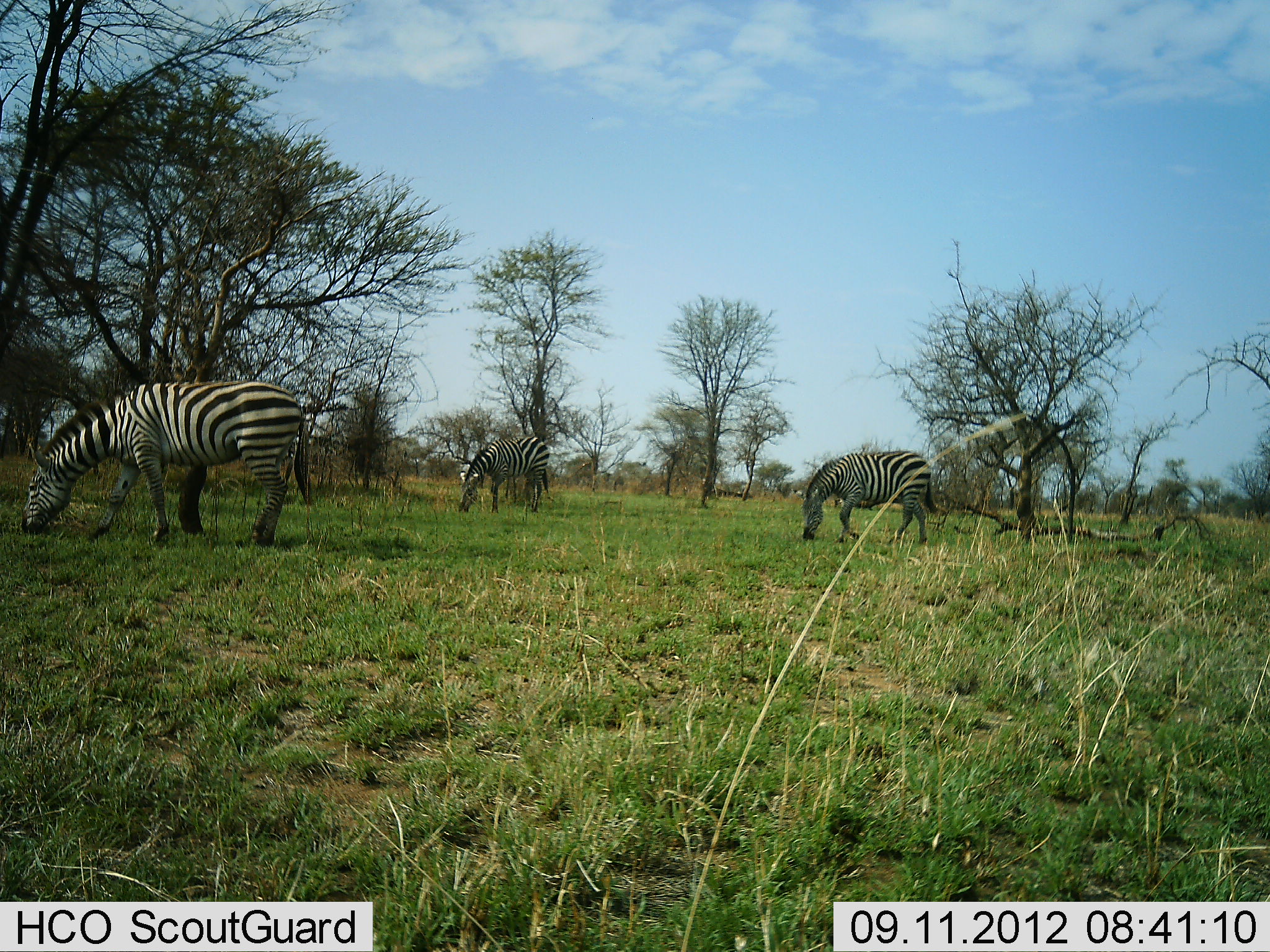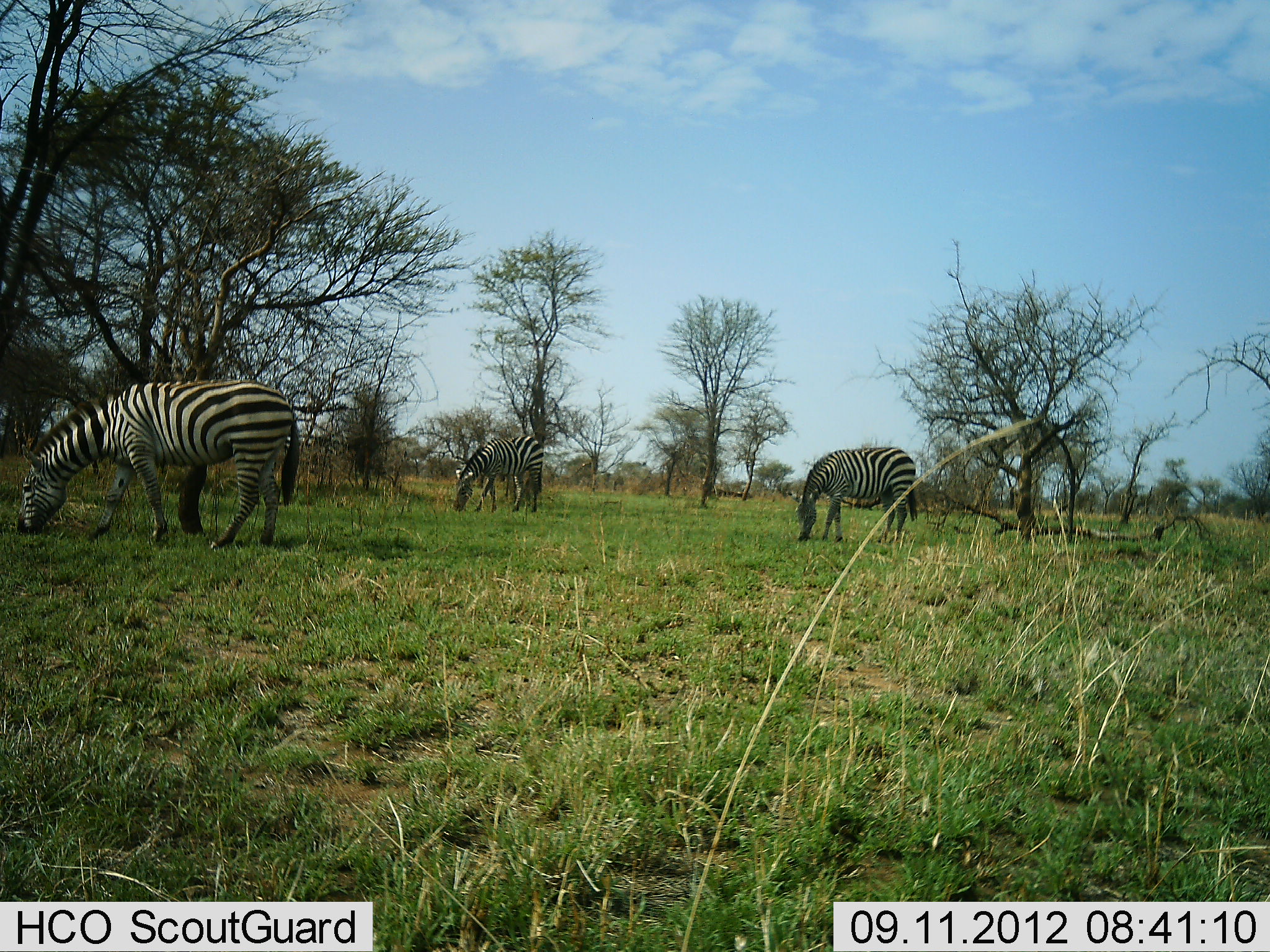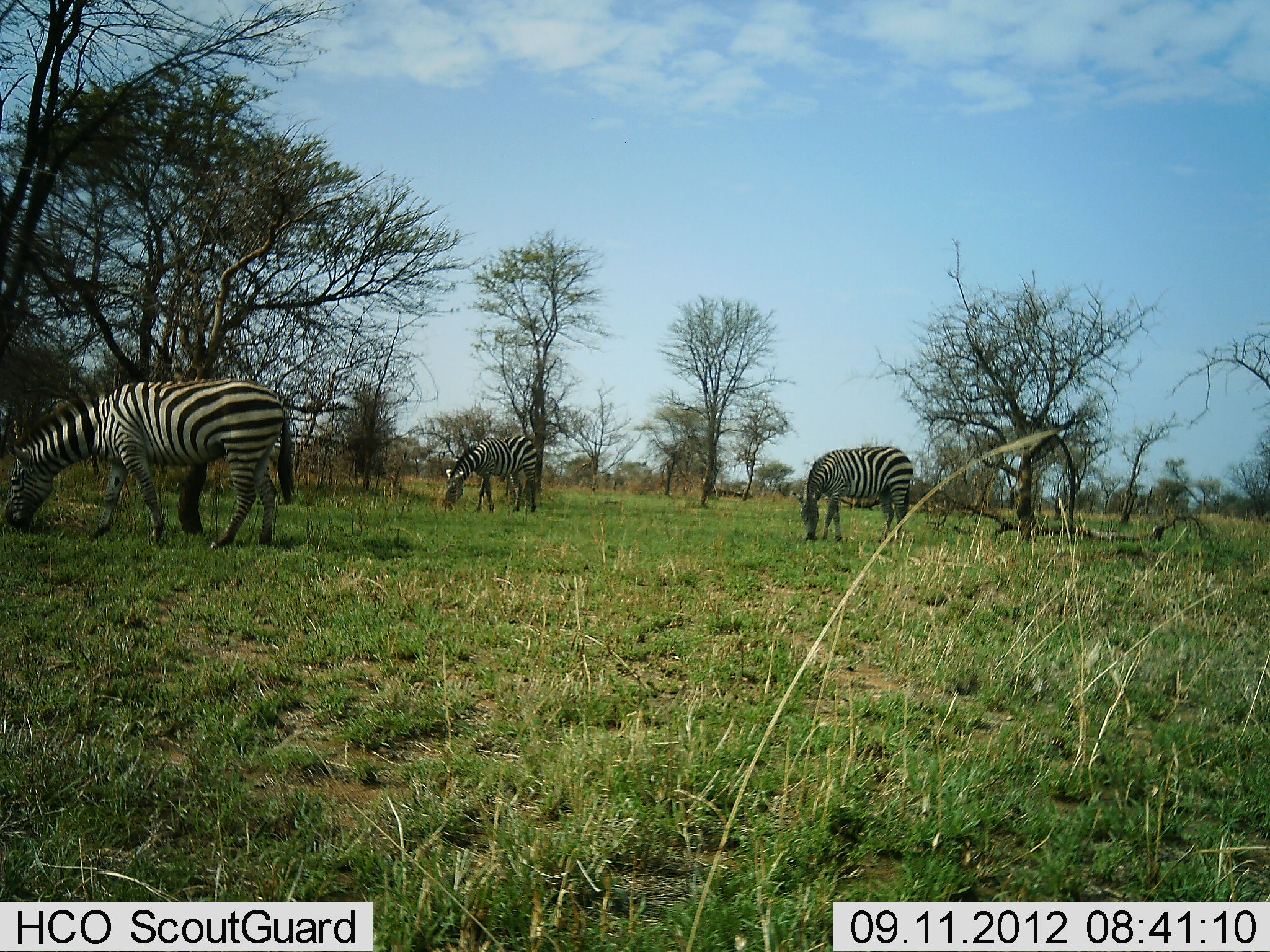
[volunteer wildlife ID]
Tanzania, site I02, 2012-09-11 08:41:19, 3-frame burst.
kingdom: Animalia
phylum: Chordata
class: Mammalia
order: Perissodactyla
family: Equidae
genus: Equus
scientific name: Equus quagga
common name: plains zebra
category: zebra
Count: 3.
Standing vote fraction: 30%.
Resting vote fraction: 0%.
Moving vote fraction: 20%.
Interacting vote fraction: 0%.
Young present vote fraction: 0%.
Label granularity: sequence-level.